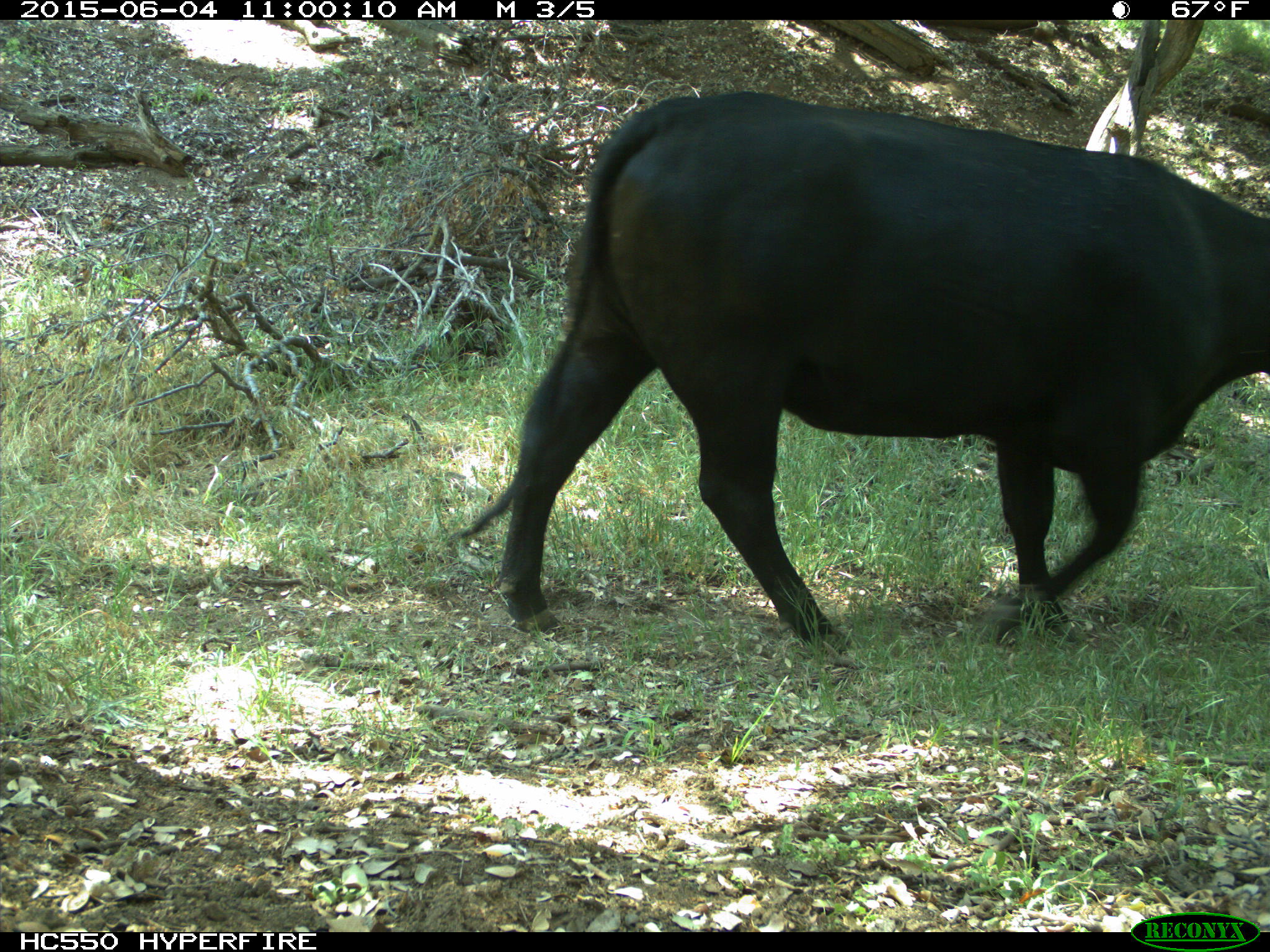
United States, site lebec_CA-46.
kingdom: Animalia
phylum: Chordata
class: Mammalia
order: Artiodactyla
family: Bovidae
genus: Bos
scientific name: Bos taurus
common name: domestic cow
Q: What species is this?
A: Bos taurus (domestic cow).